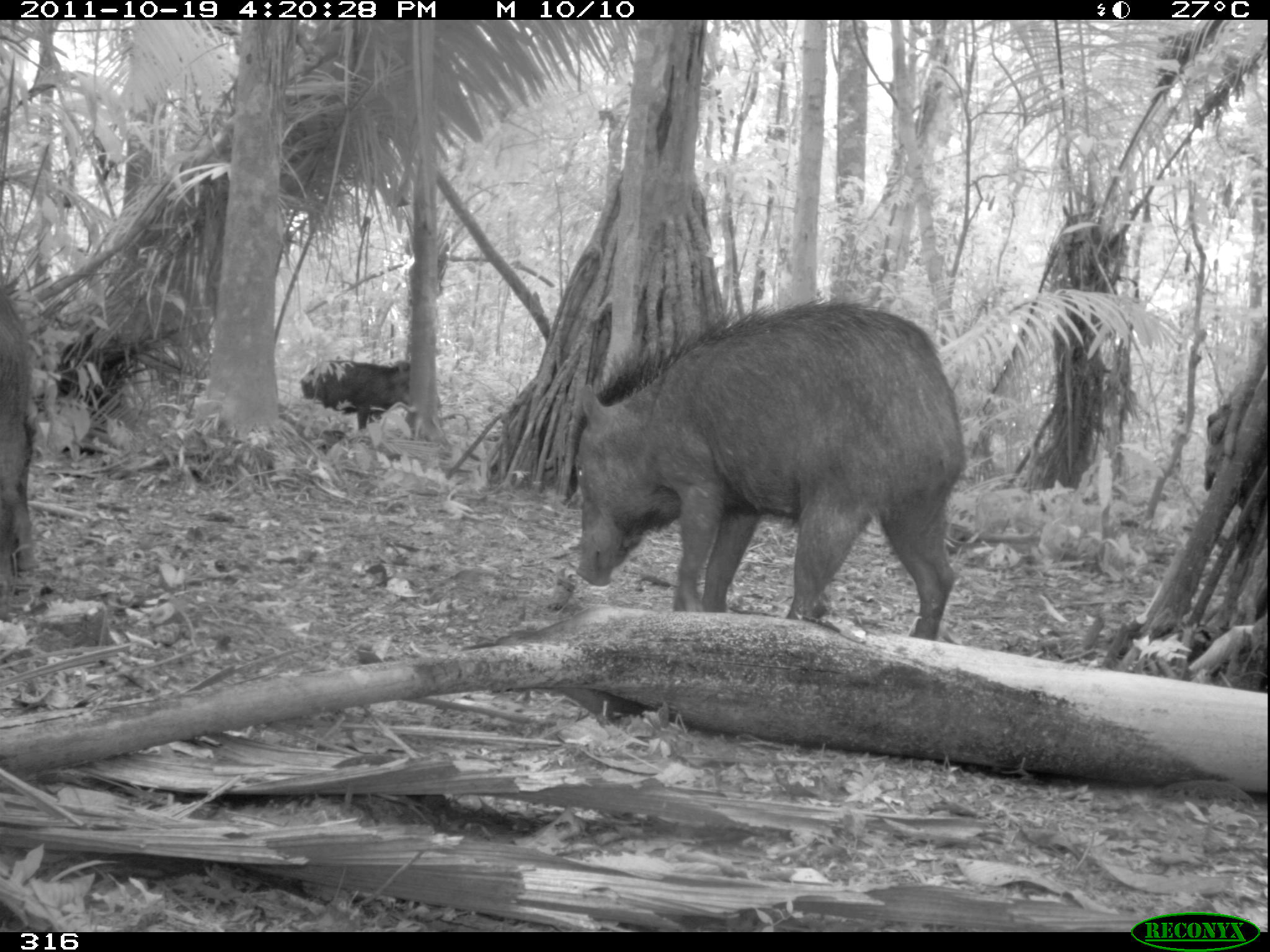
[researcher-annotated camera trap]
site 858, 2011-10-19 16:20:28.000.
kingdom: Animalia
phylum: Chordata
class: Mammalia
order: Artiodactyla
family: Tayassuidae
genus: Tayassu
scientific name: Tayassu pecari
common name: white-lipped peccary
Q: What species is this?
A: Tayassu pecari (white-lipped peccary).